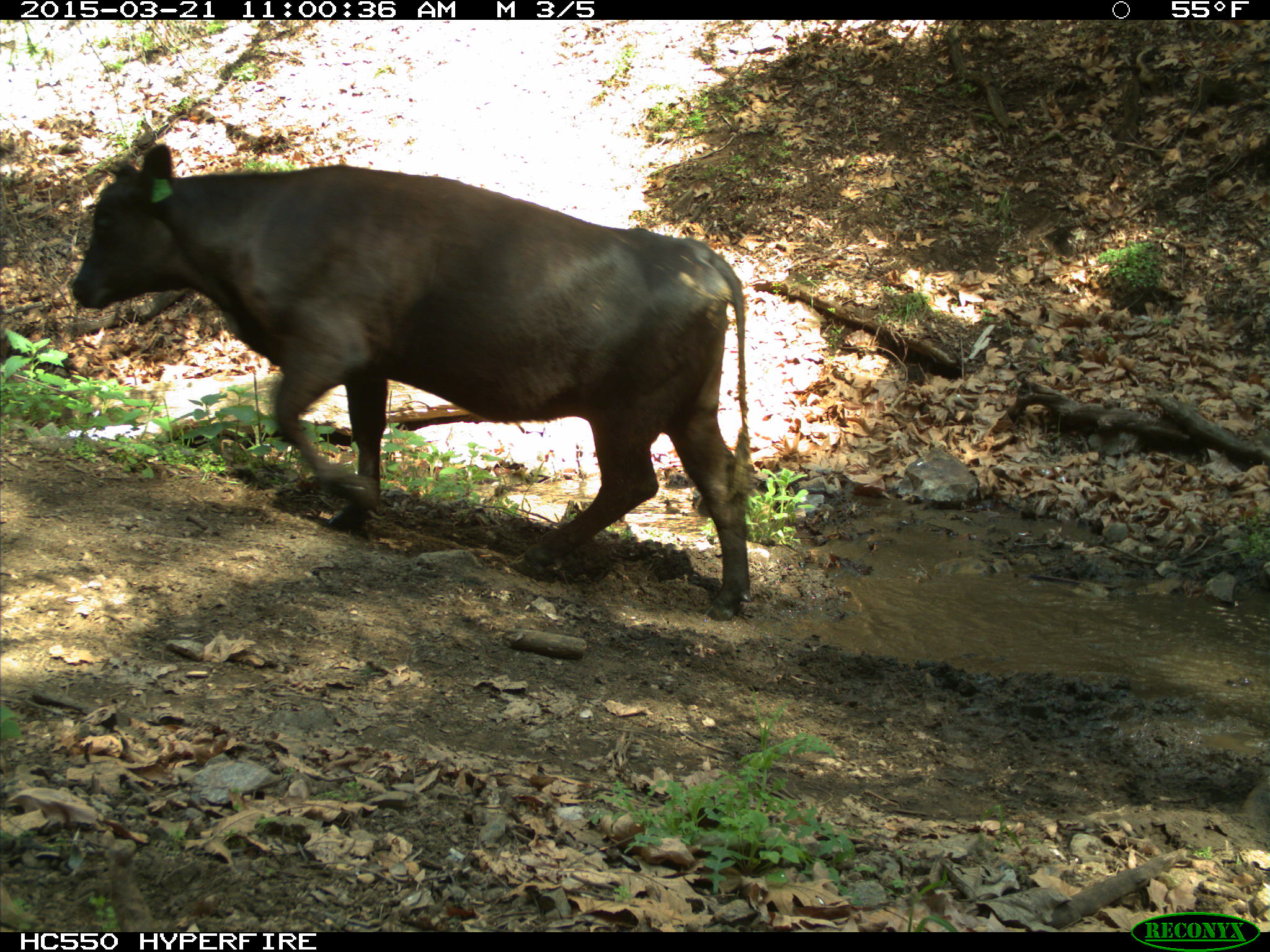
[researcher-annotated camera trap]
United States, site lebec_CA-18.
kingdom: Animalia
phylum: Chordata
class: Mammalia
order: Artiodactyla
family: Bovidae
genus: Bos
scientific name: Bos taurus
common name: domestic cow